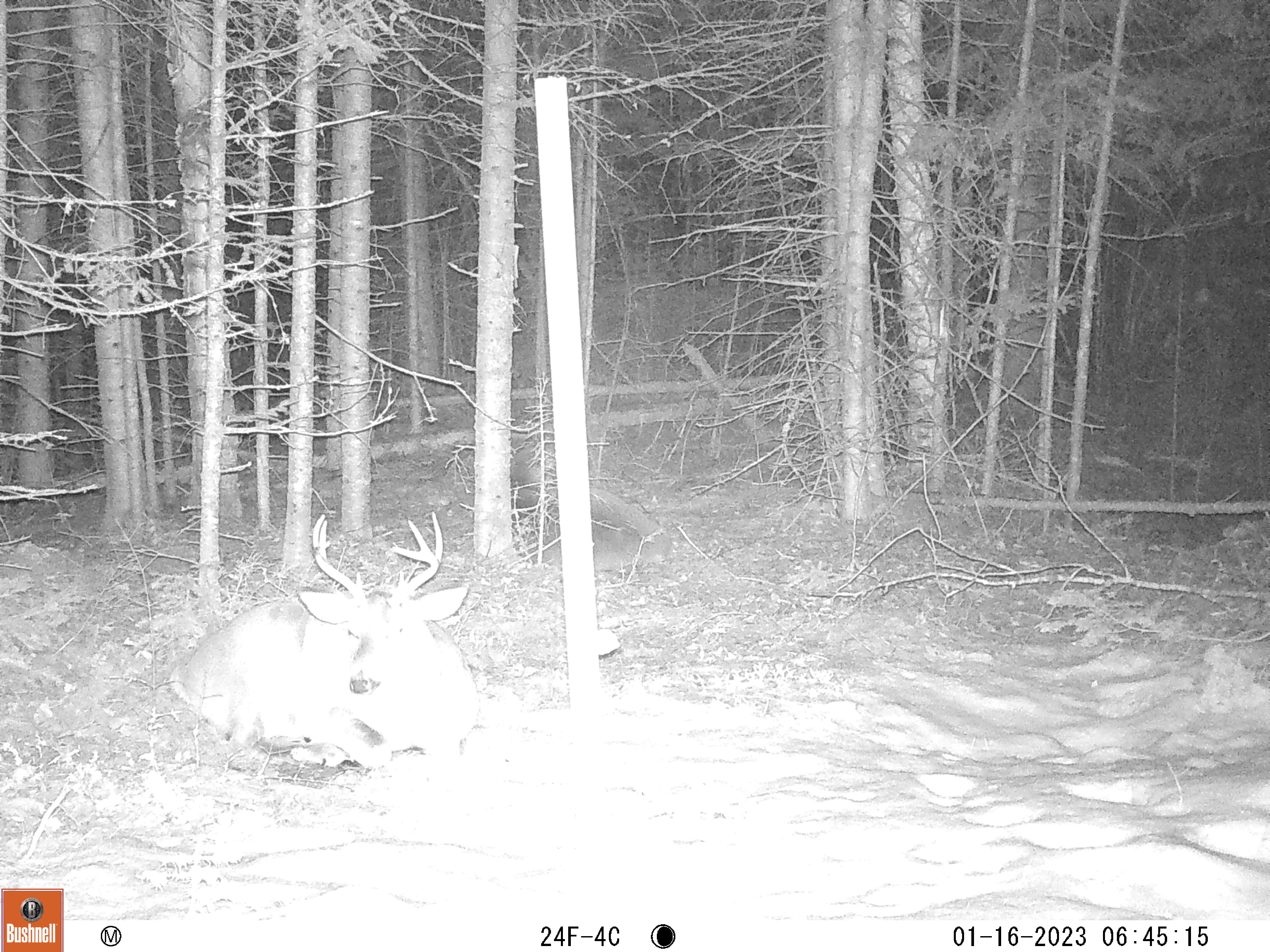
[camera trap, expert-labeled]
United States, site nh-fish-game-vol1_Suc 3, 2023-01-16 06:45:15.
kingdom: Animalia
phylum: Chordata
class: Mammalia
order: Artiodactyla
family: Cervidae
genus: Odocoileus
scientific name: Odocoileus virginianus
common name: white-tailed deer